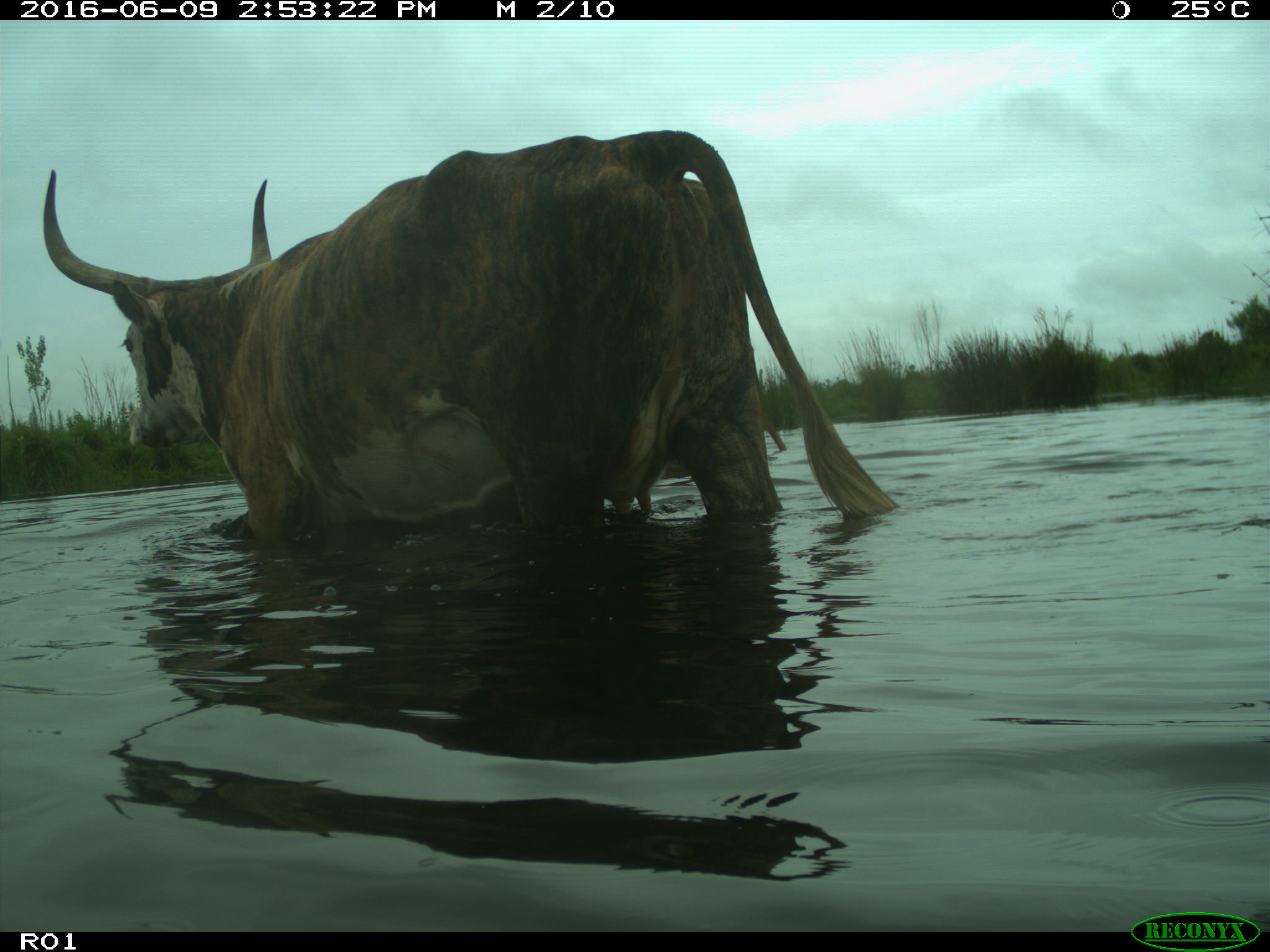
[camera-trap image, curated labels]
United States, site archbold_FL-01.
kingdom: Animalia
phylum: Chordata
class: Mammalia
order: Artiodactyla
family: Bovidae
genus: Bos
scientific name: Bos taurus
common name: domestic cow